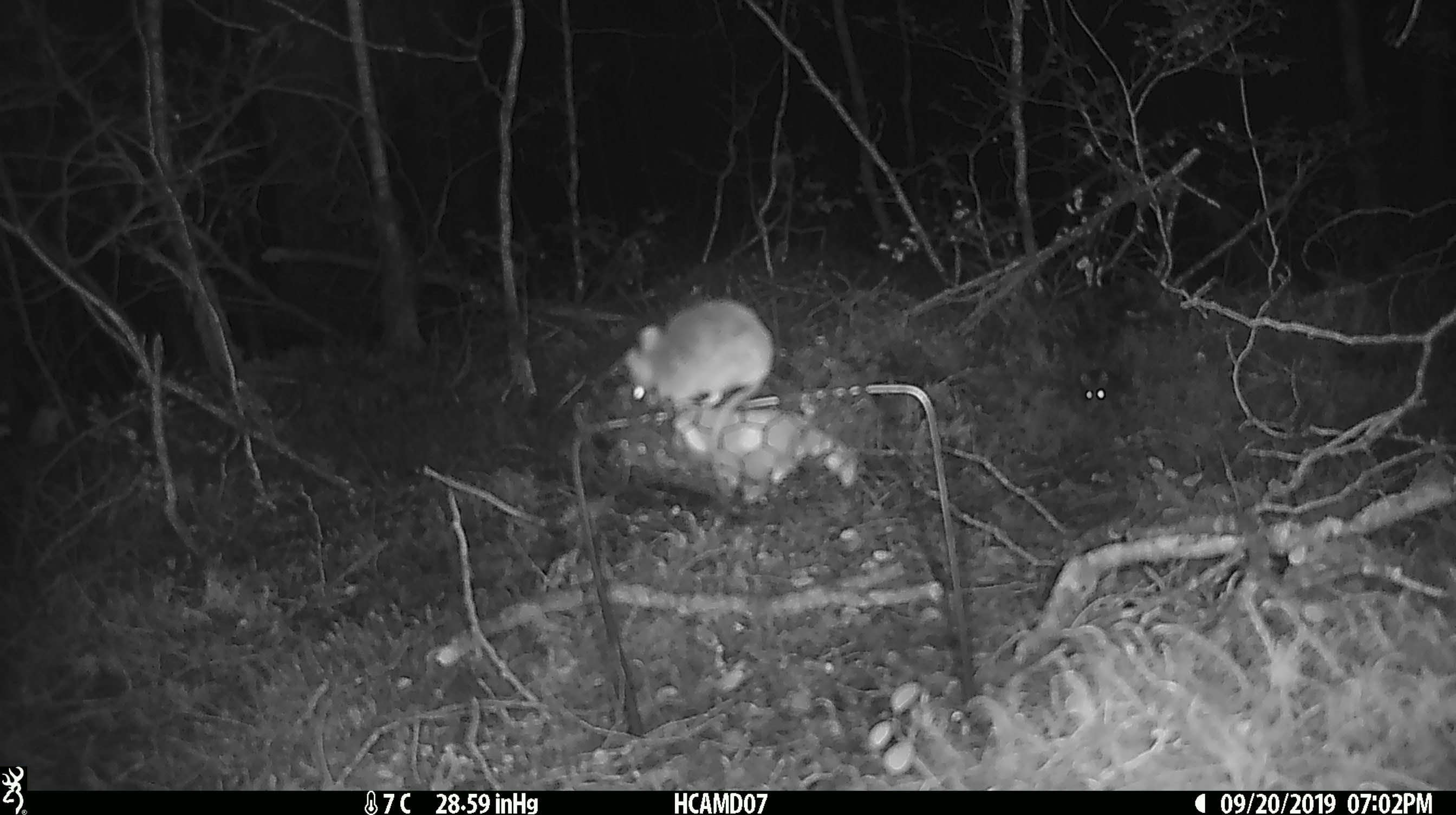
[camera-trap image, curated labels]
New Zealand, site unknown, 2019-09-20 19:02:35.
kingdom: Animalia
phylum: Chordata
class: Mammalia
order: Rodentia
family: Muridae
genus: Mus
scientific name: Mus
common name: mouse